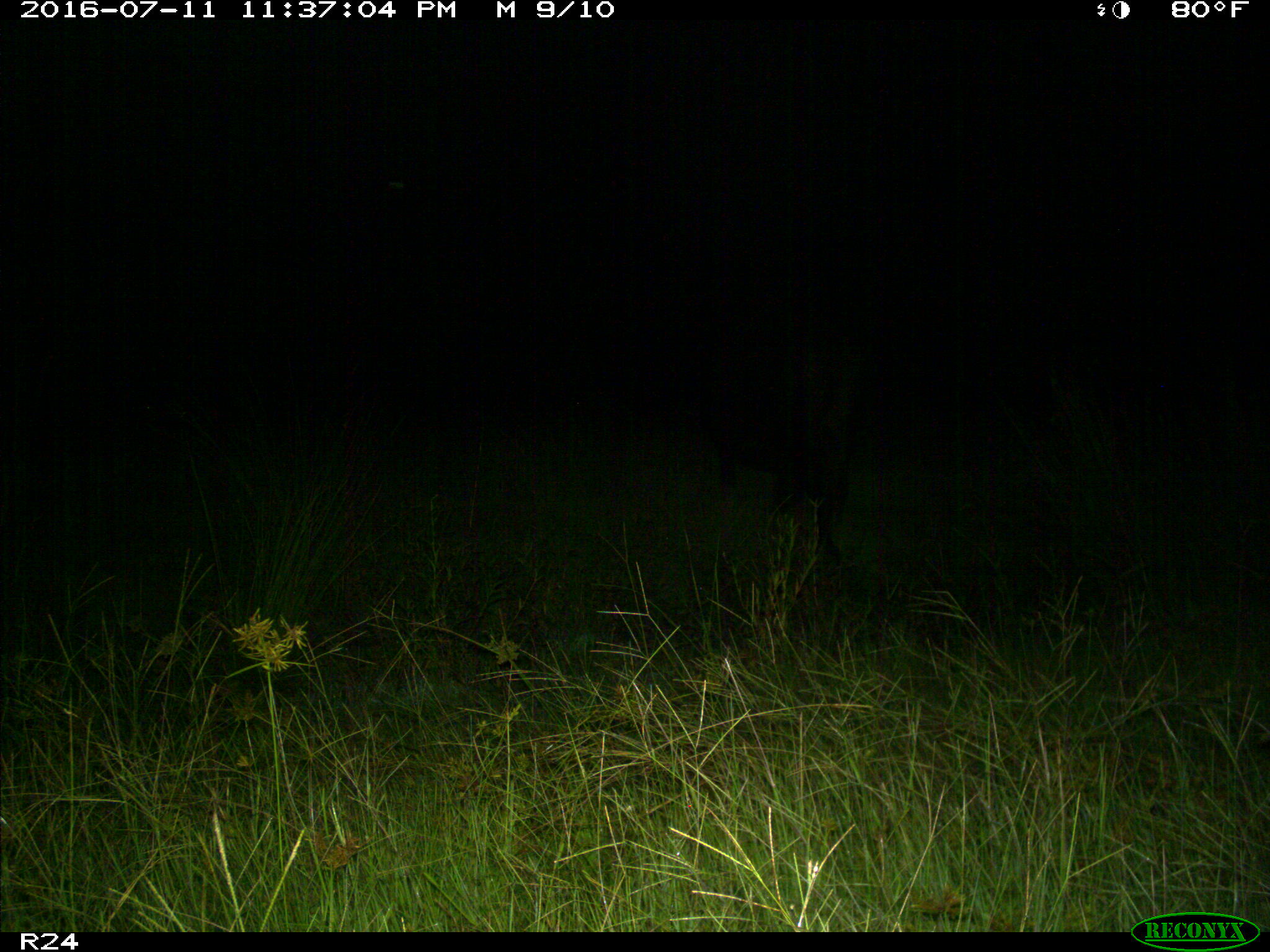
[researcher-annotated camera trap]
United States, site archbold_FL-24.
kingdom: Animalia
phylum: Chordata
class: Mammalia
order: Artiodactyla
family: Bovidae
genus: Bos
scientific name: Bos taurus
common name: domestic cow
Bos taurus (domestic cow).